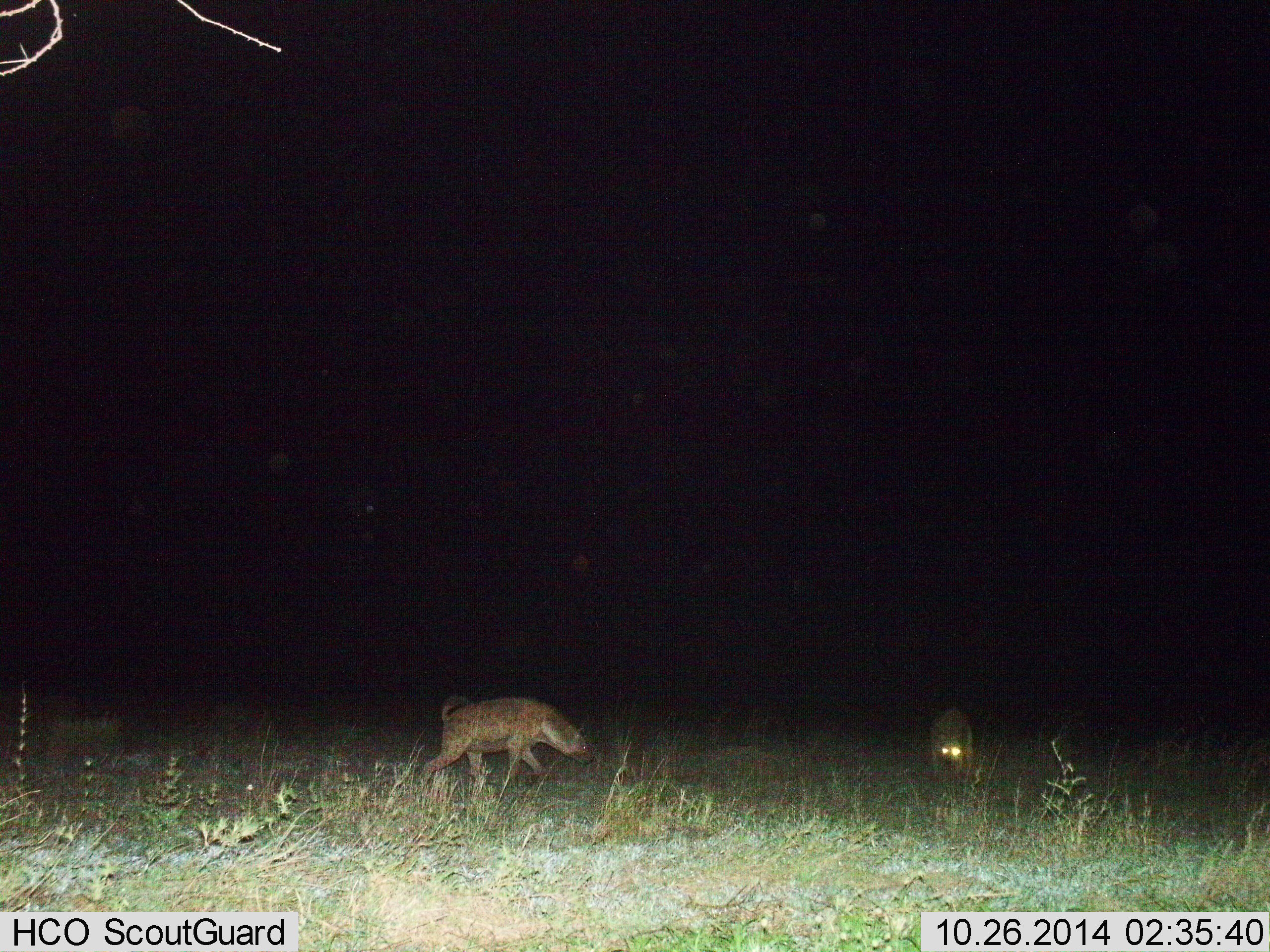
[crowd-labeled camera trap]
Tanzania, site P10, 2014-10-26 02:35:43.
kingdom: Animalia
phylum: Chordata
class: Mammalia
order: Carnivora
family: Hyaenidae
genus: Crocuta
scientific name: Crocuta crocuta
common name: spotted hyena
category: hyenaspotted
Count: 2.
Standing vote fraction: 30%.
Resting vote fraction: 0%.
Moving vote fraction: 90%.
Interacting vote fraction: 0%.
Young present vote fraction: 0%.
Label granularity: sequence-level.